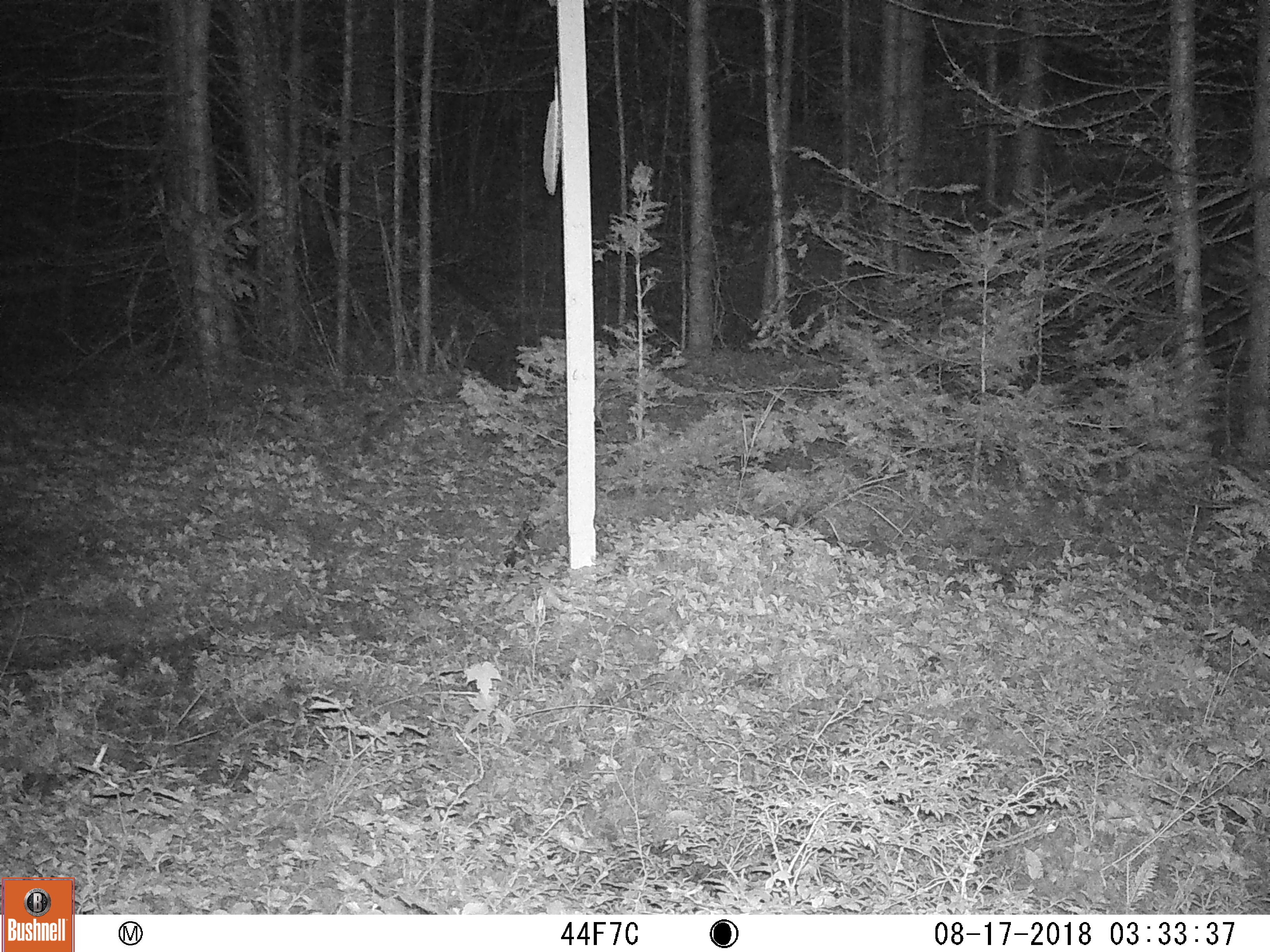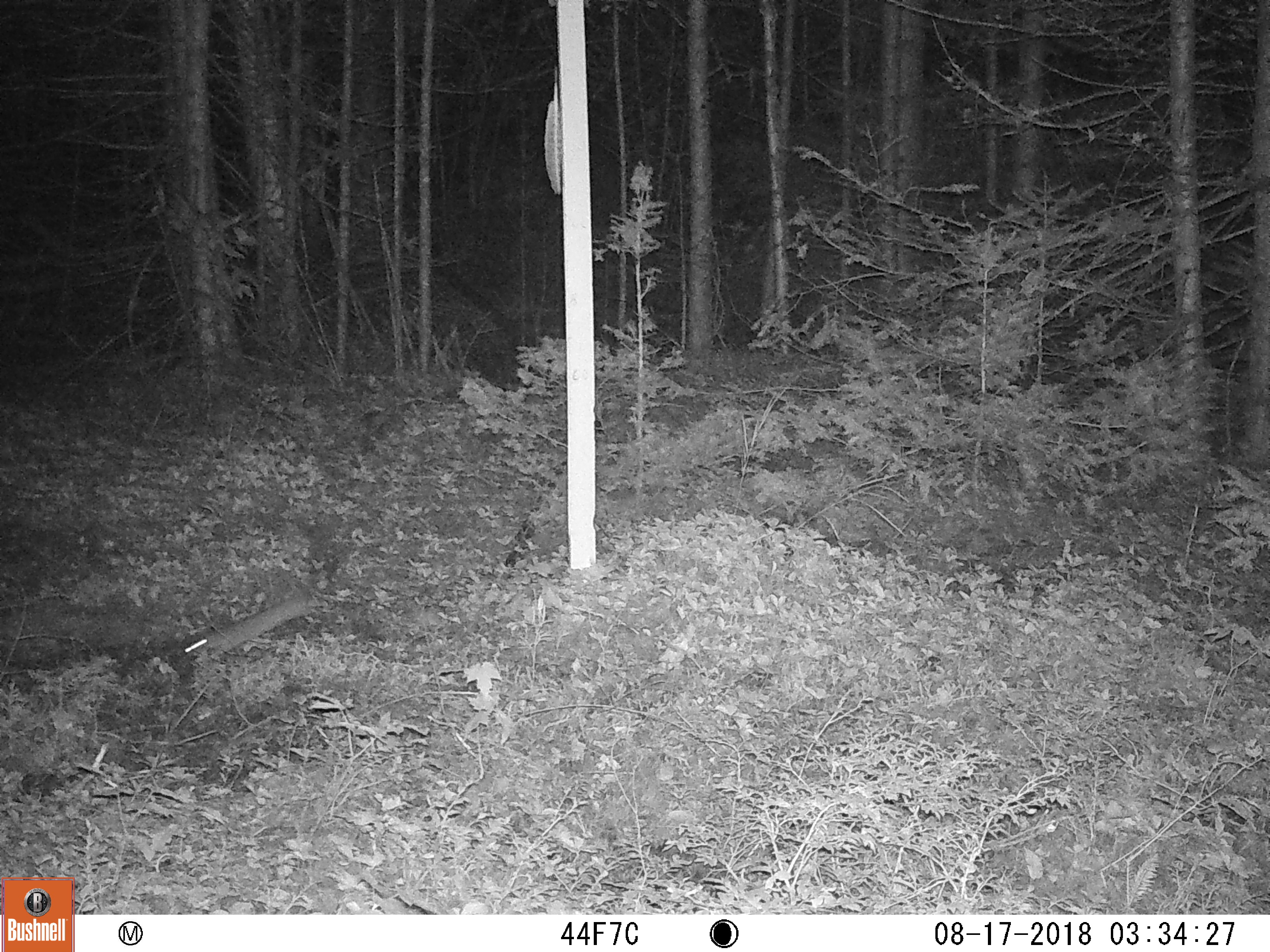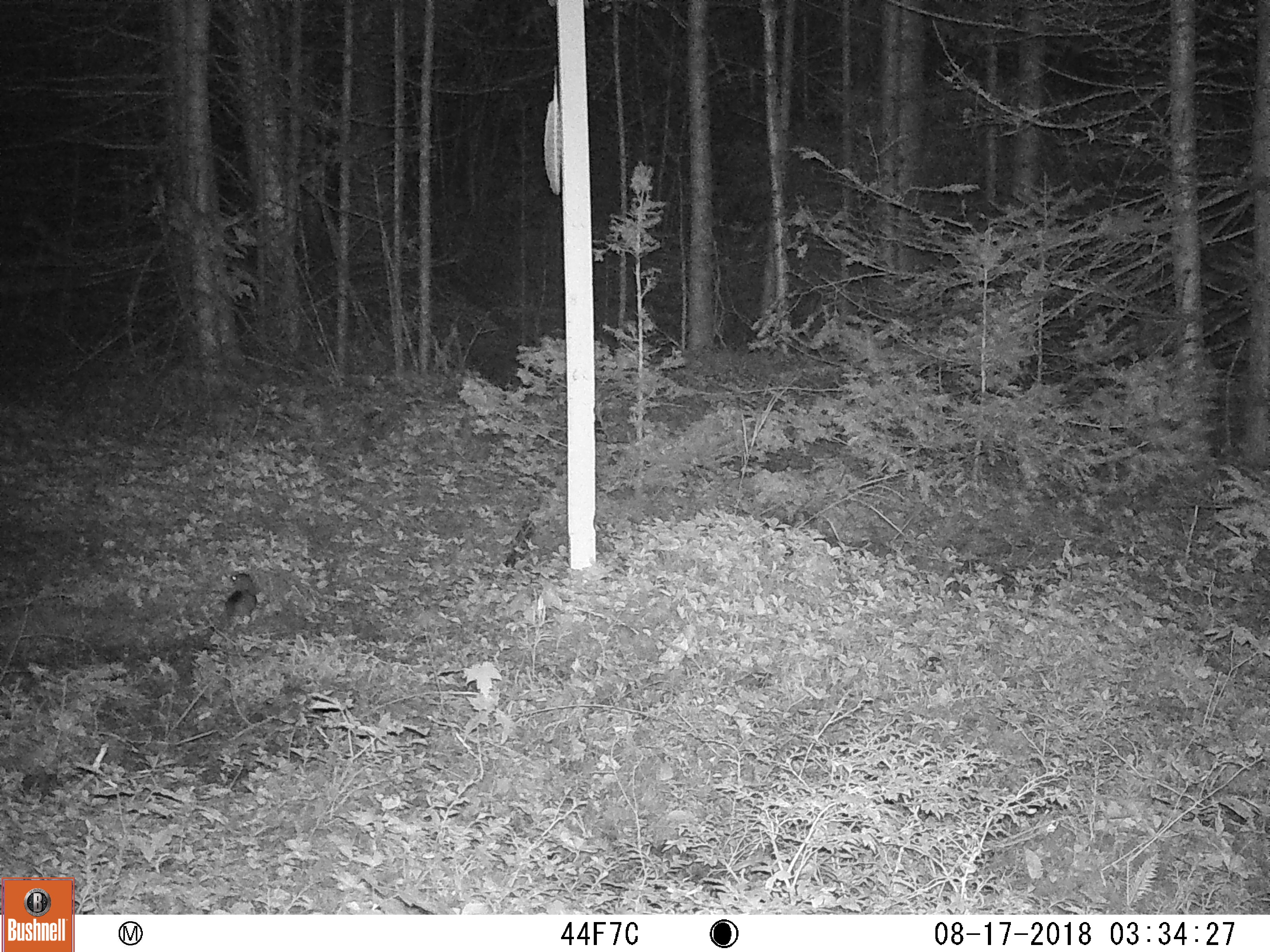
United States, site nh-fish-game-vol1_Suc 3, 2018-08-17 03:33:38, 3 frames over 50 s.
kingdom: Animalia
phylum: Chordata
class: Mammalia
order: Carnivora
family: Mustelidae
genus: Mustela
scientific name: Mustela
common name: weasel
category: weasel sp.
Weasel sp. (weasel) (Mustela).